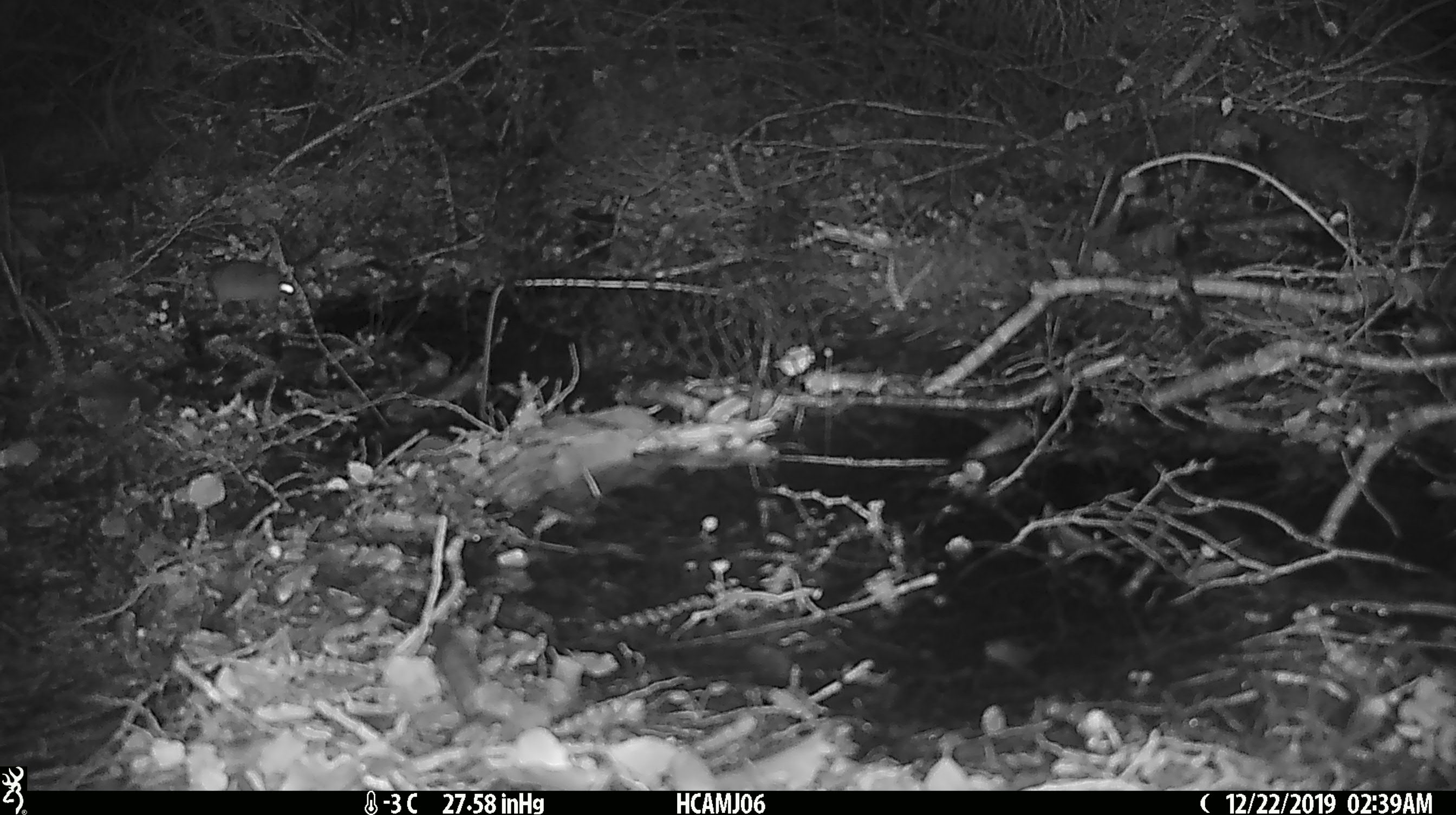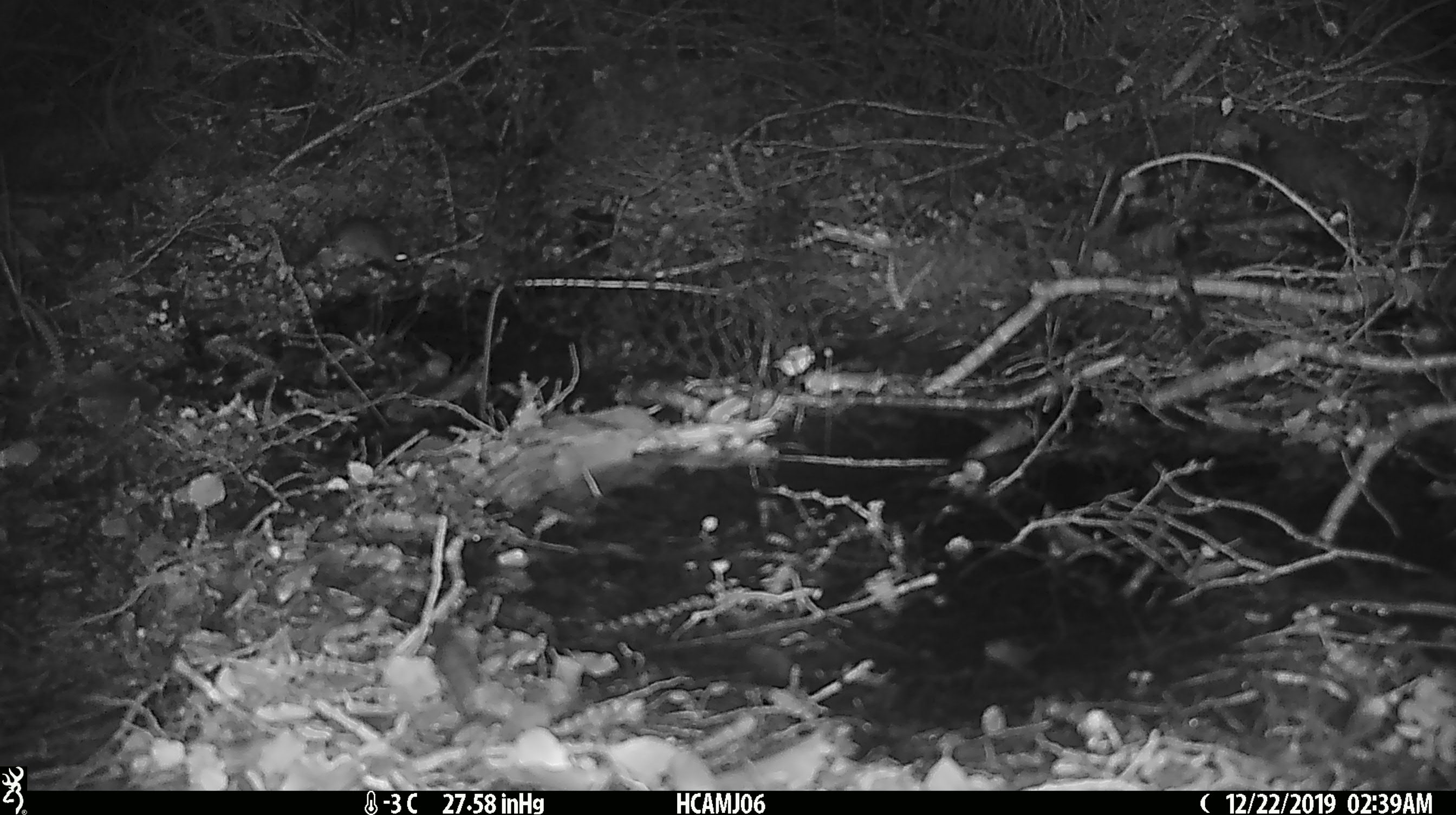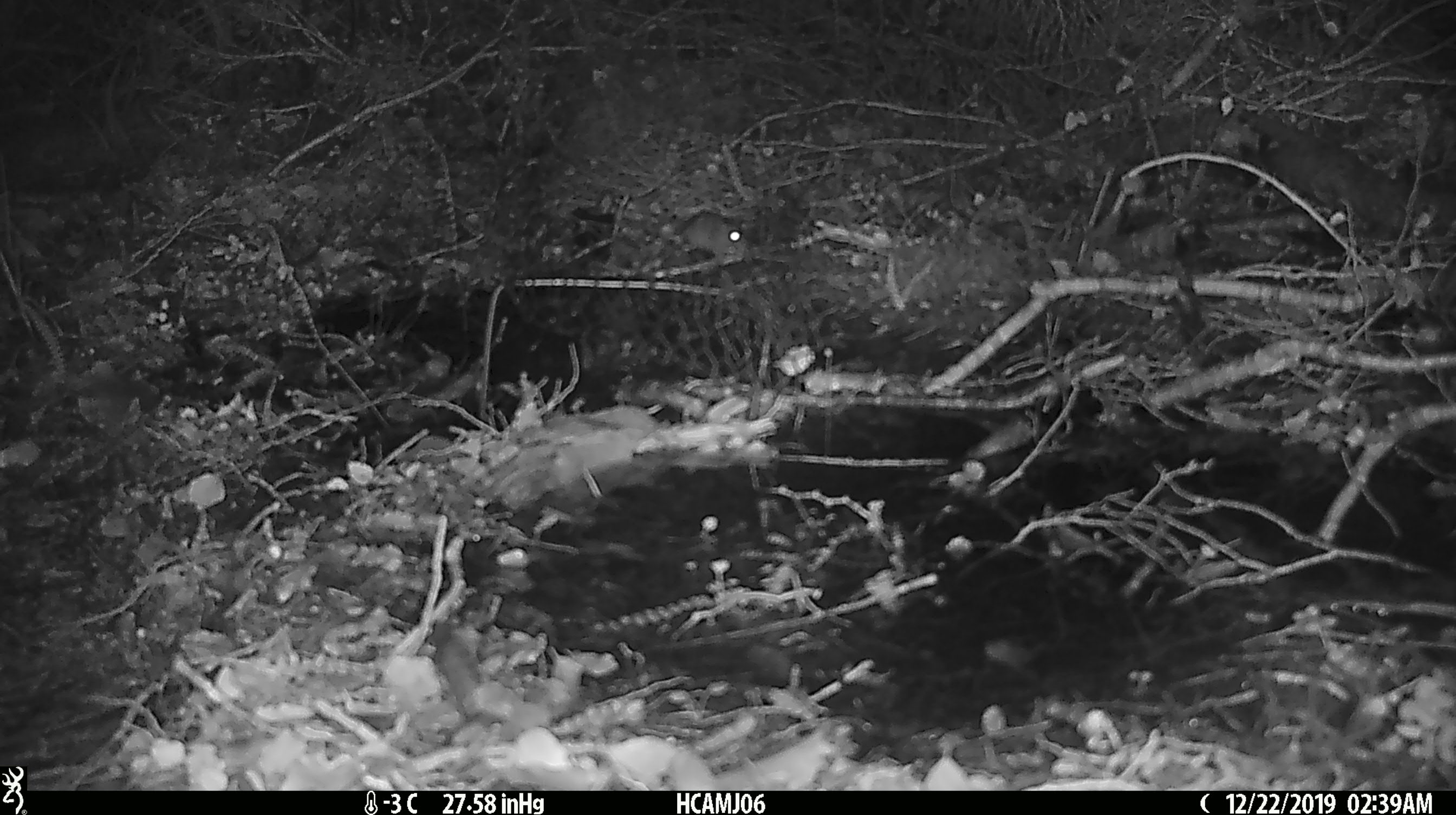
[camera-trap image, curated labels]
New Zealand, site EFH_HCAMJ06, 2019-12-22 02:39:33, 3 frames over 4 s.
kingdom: Animalia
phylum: Chordata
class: Mammalia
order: Rodentia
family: Muridae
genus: Mus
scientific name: Mus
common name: mouse